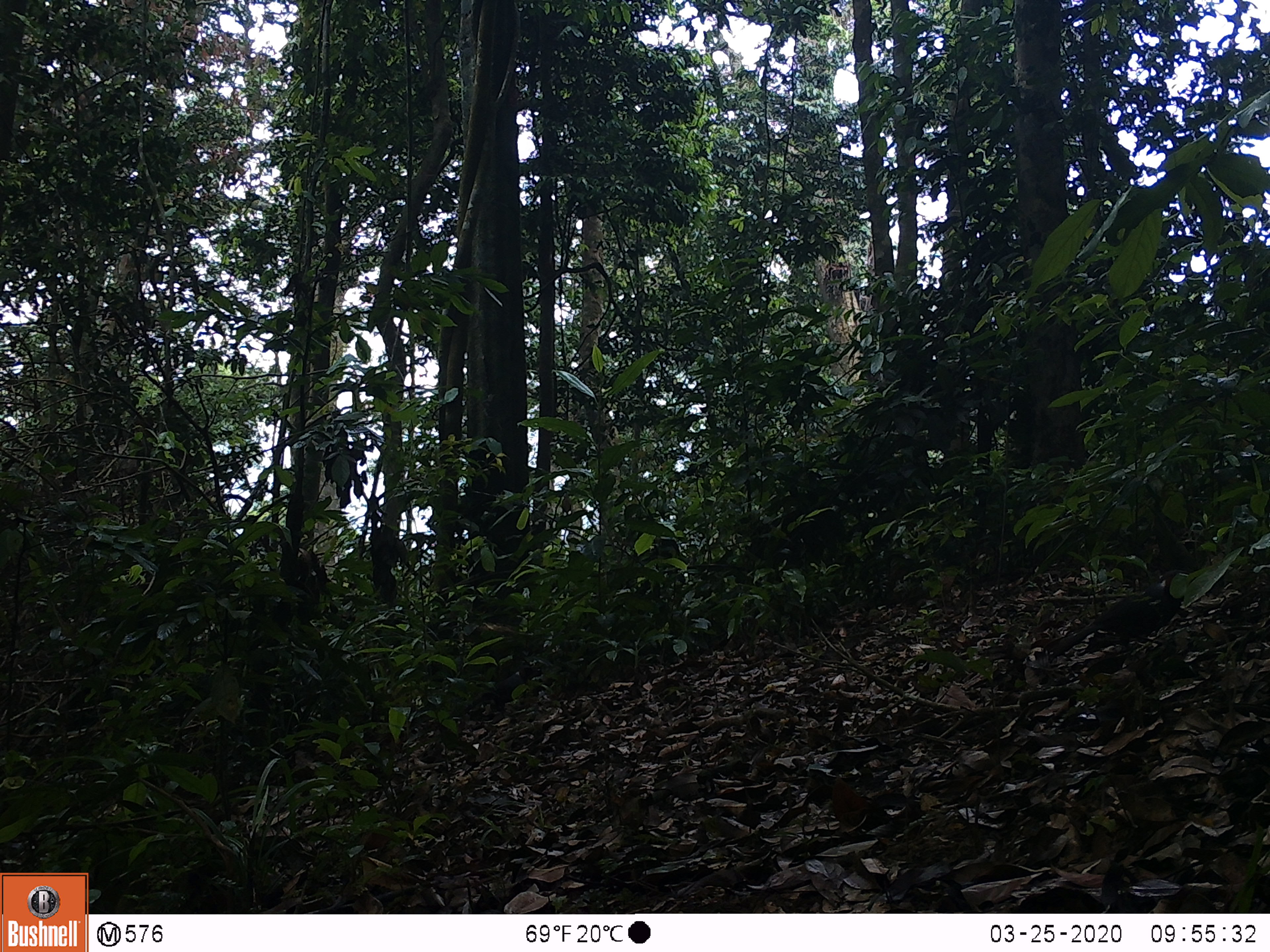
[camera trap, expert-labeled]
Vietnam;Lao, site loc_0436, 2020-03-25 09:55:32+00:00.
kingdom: Animalia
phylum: Chordata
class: Aves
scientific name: Aves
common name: bird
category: unidentified bird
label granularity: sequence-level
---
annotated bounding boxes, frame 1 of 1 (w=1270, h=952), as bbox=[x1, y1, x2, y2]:
unidentified bird: bbox=[1046, 570, 1202, 661]